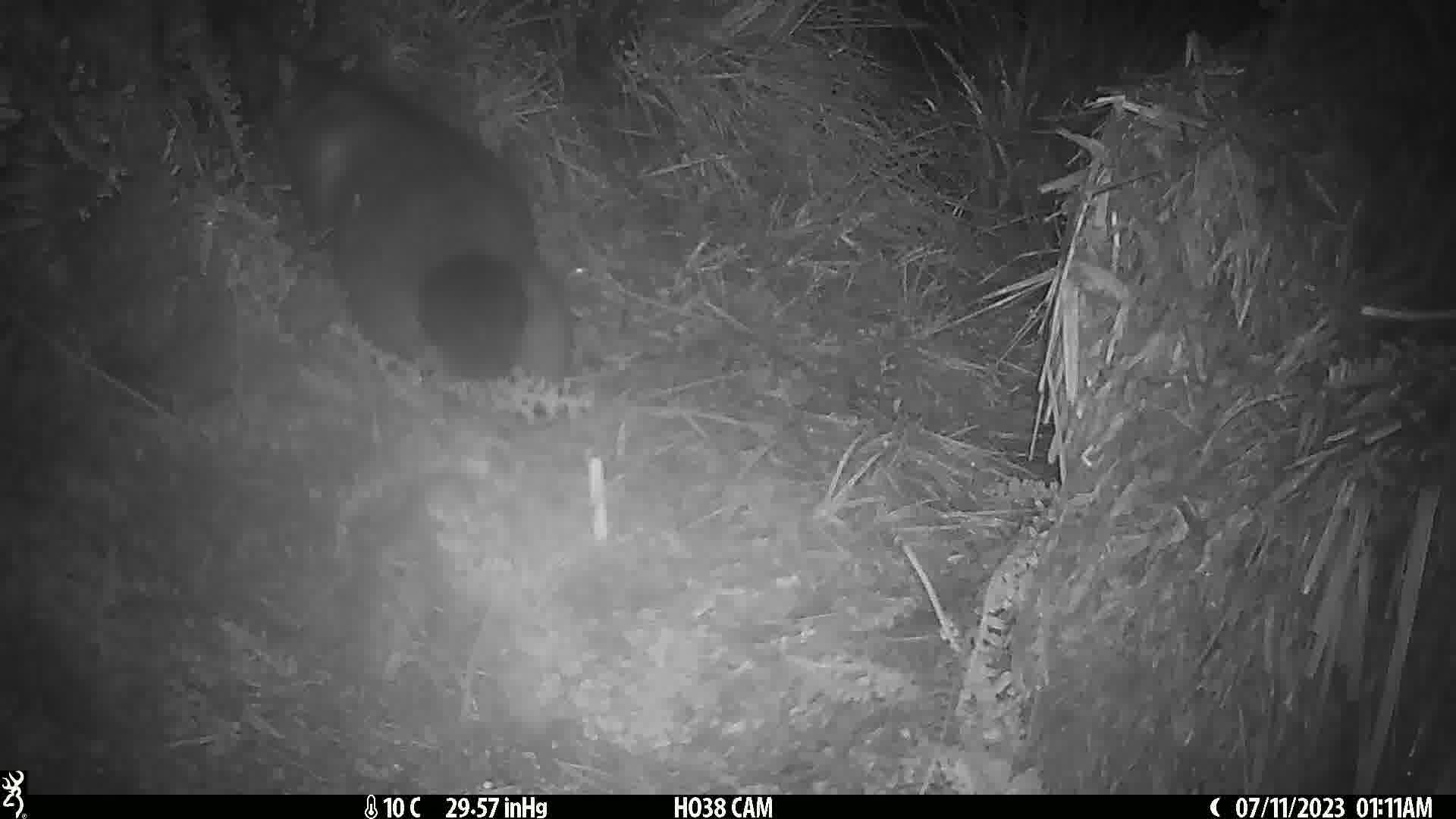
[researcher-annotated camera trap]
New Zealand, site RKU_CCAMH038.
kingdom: Animalia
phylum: Chordata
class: Mammalia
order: Diprotodontia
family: Phalangeridae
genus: Trichosurus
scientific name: Trichosurus vulpecula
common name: common brushtail possum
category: possum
Possum (common brushtail possum) (Trichosurus vulpecula).